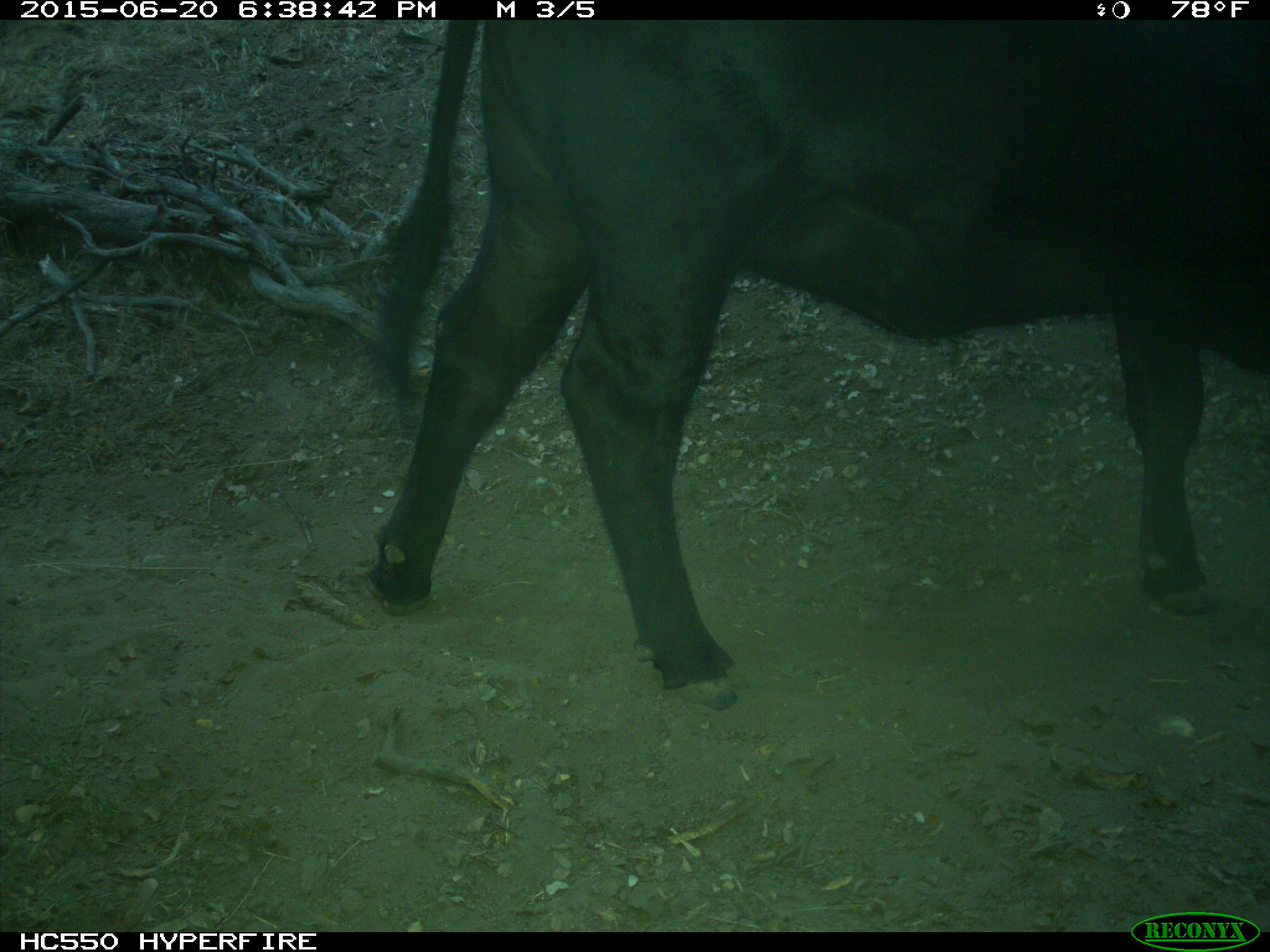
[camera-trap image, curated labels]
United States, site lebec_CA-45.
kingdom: Animalia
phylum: Chordata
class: Mammalia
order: Artiodactyla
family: Bovidae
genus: Bos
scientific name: Bos taurus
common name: domestic cow